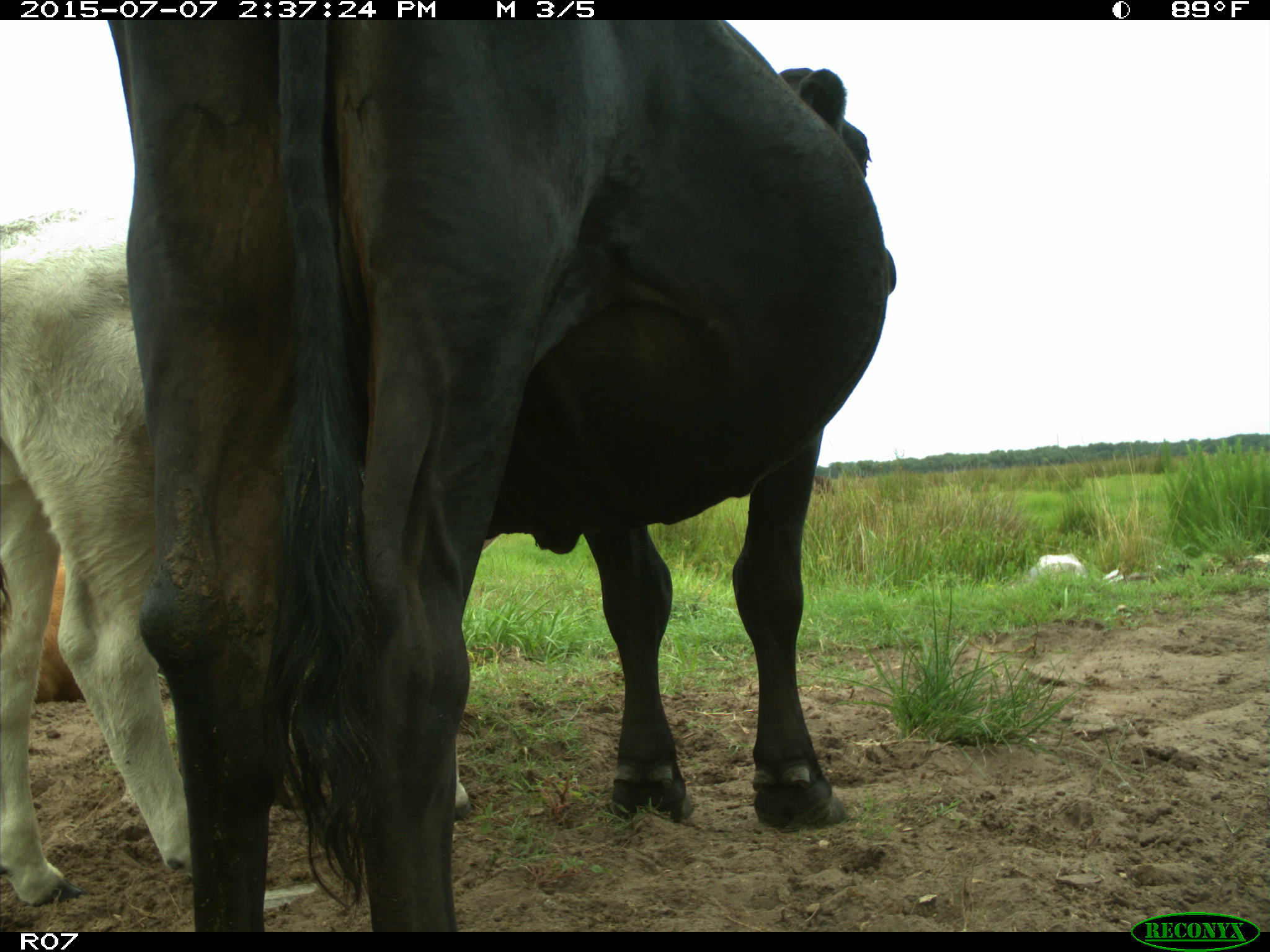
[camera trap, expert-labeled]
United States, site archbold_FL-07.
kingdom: Animalia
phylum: Chordata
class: Mammalia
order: Artiodactyla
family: Bovidae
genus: Bos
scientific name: Bos taurus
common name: domestic cow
Bos taurus (domestic cow).